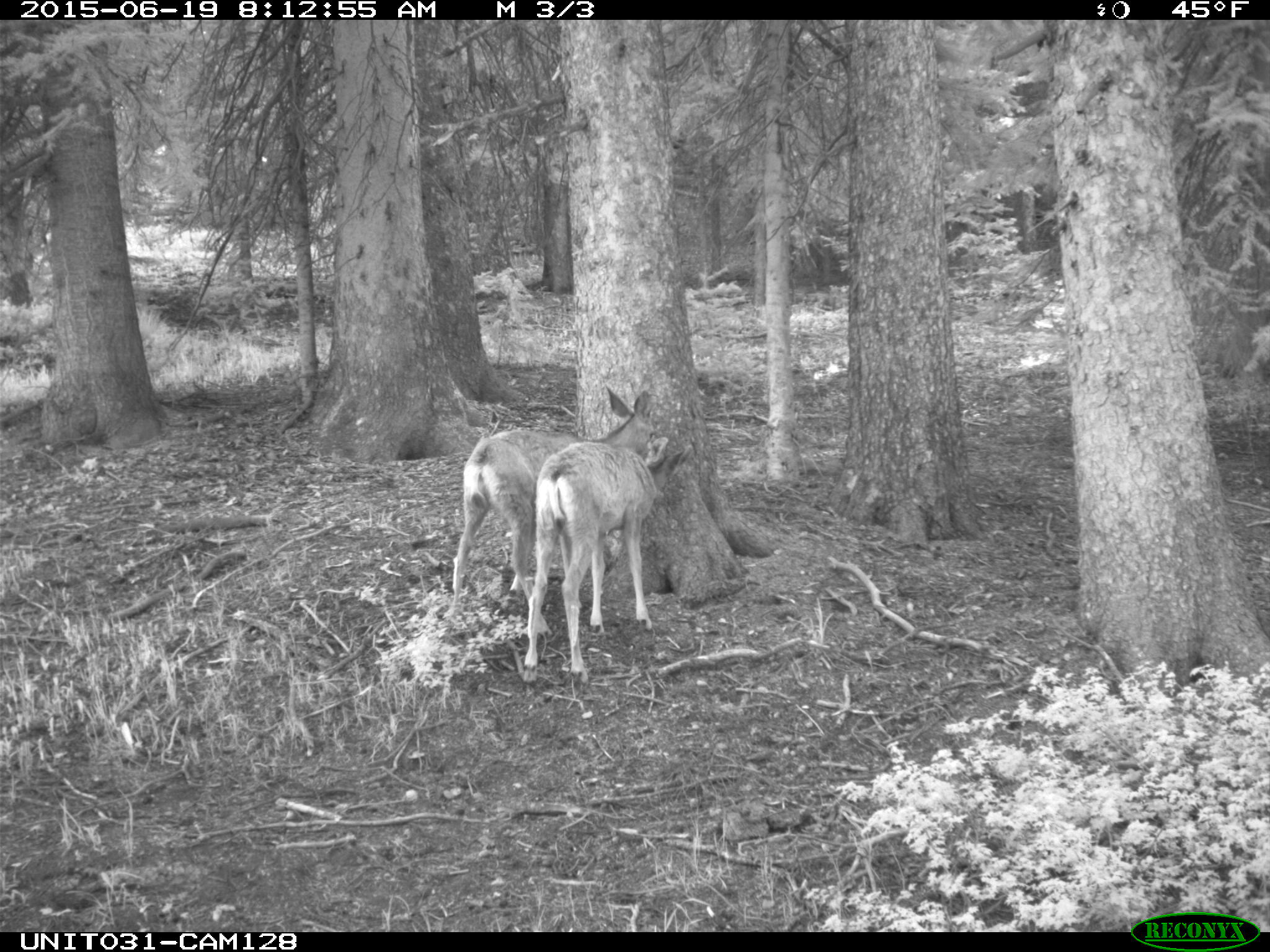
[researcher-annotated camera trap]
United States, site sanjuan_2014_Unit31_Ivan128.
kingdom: Animalia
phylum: Chordata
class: Mammalia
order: Artiodactyla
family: Cervidae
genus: Odocoileus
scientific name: Odocoileus hemionus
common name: mule deer